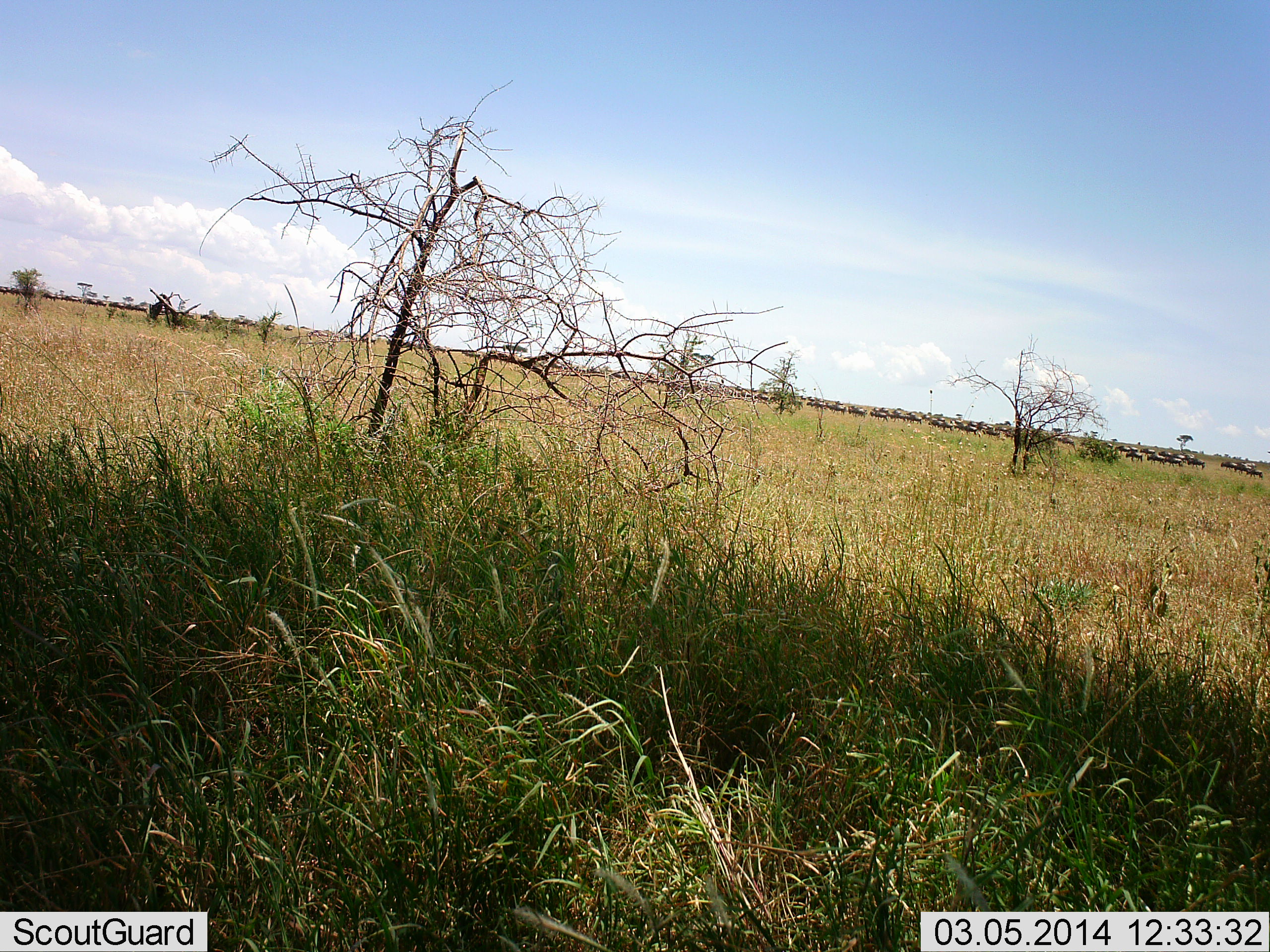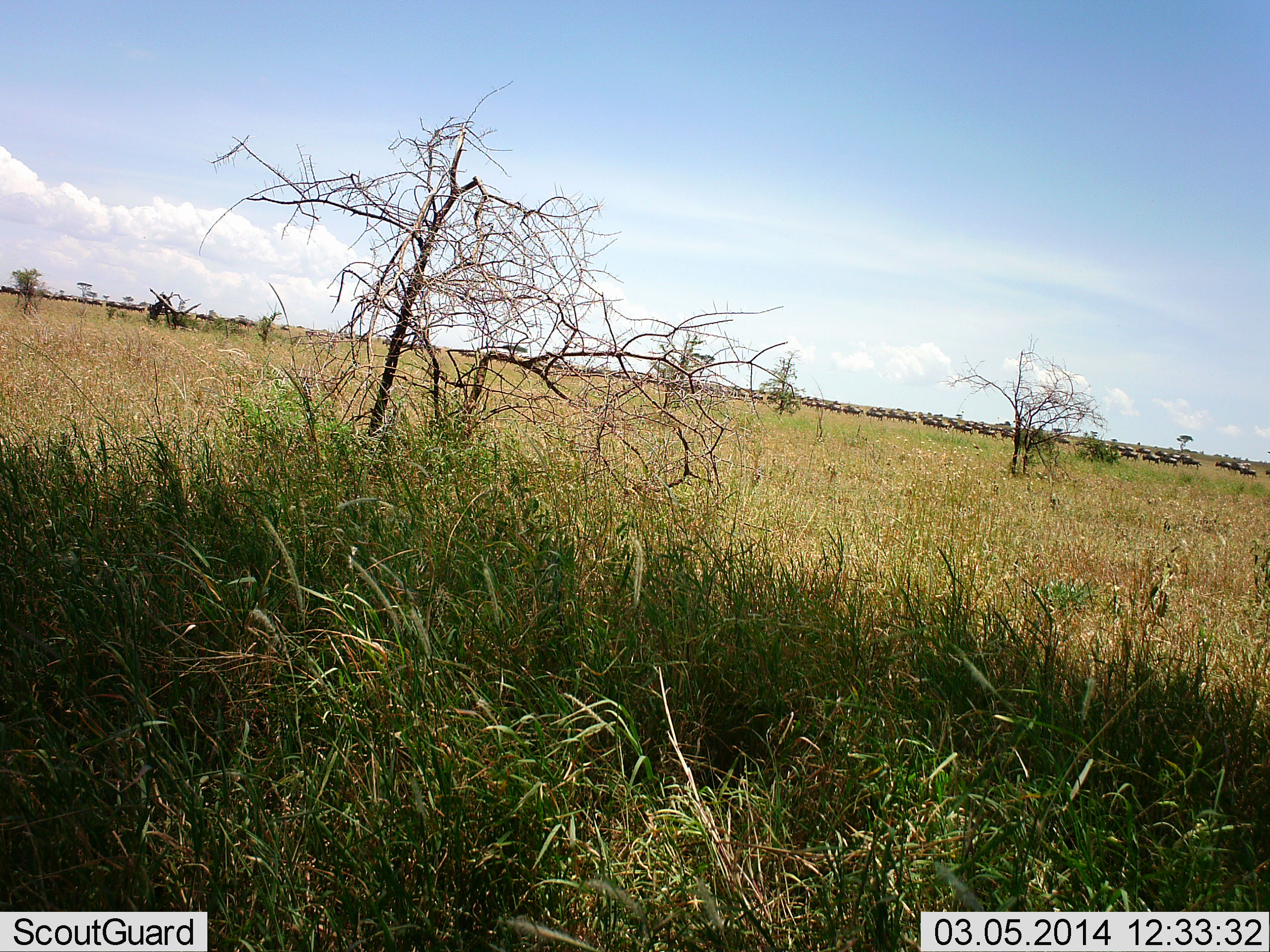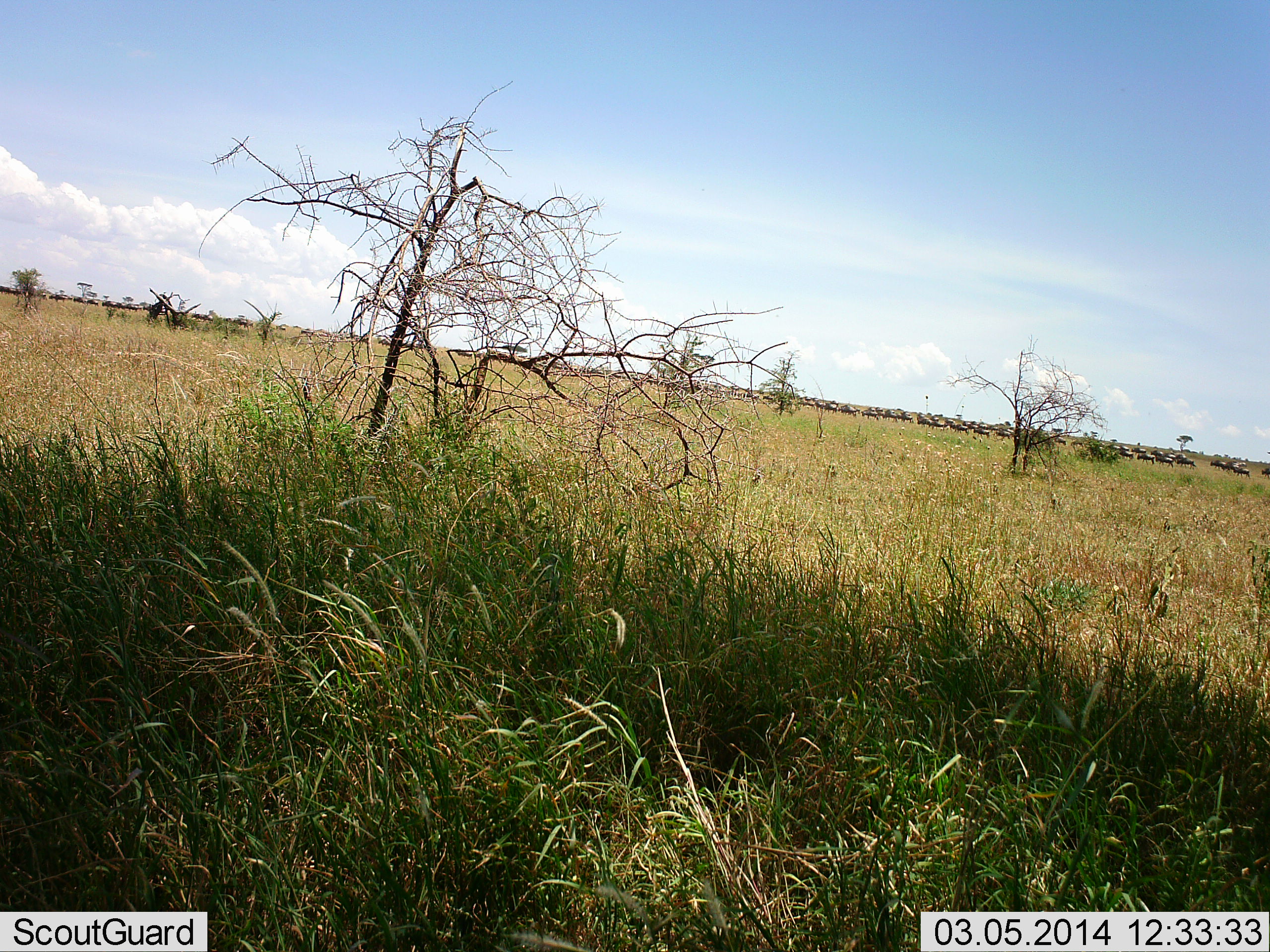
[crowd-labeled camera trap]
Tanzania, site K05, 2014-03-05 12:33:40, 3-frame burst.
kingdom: Animalia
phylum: Chordata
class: Mammalia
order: Artiodactyla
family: Bovidae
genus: Connochaetes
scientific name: Connochaetes taurinus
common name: blue wildebeest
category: wildebeest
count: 51+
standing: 10%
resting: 0%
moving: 100%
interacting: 0%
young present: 10%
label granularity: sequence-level